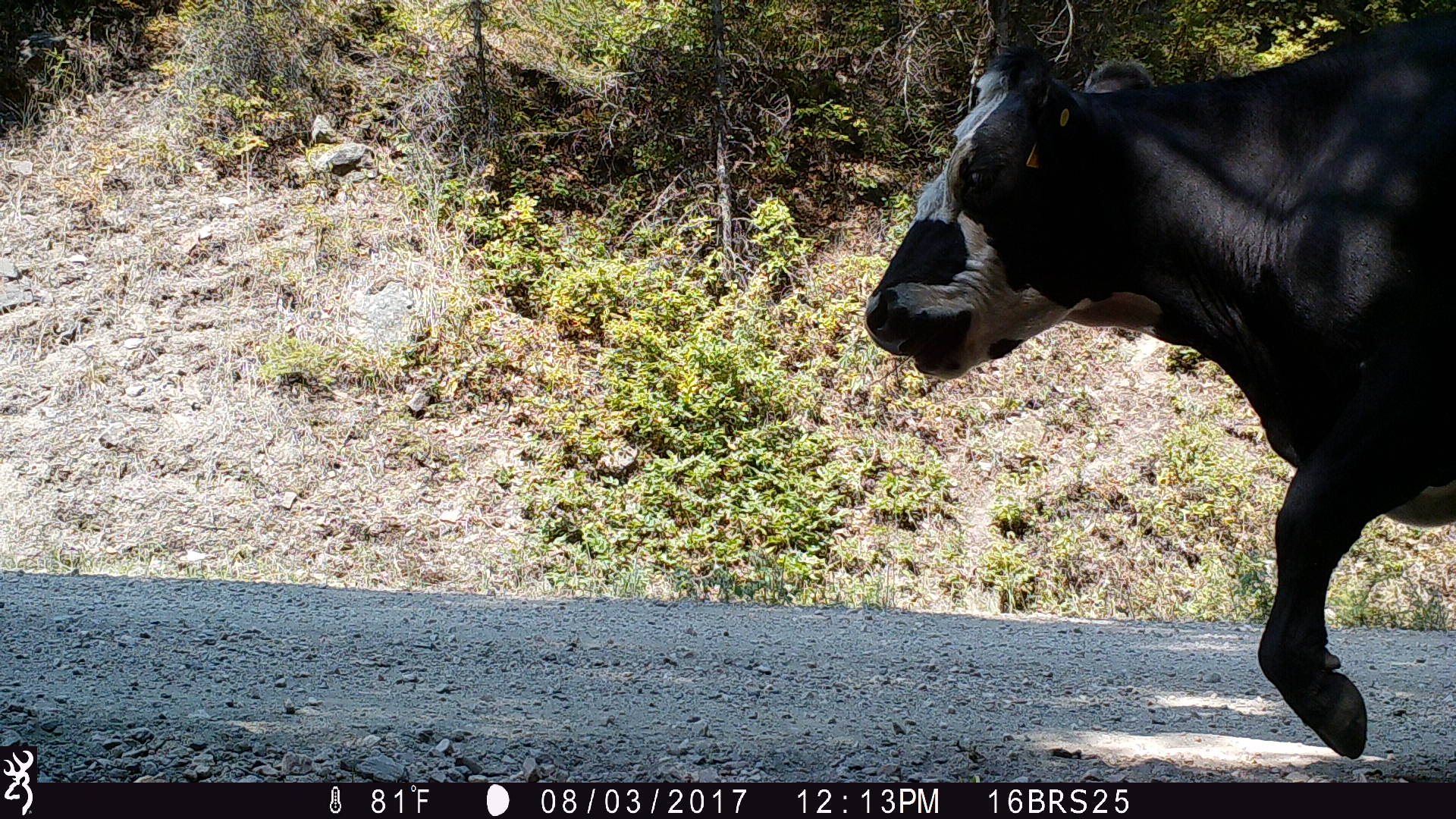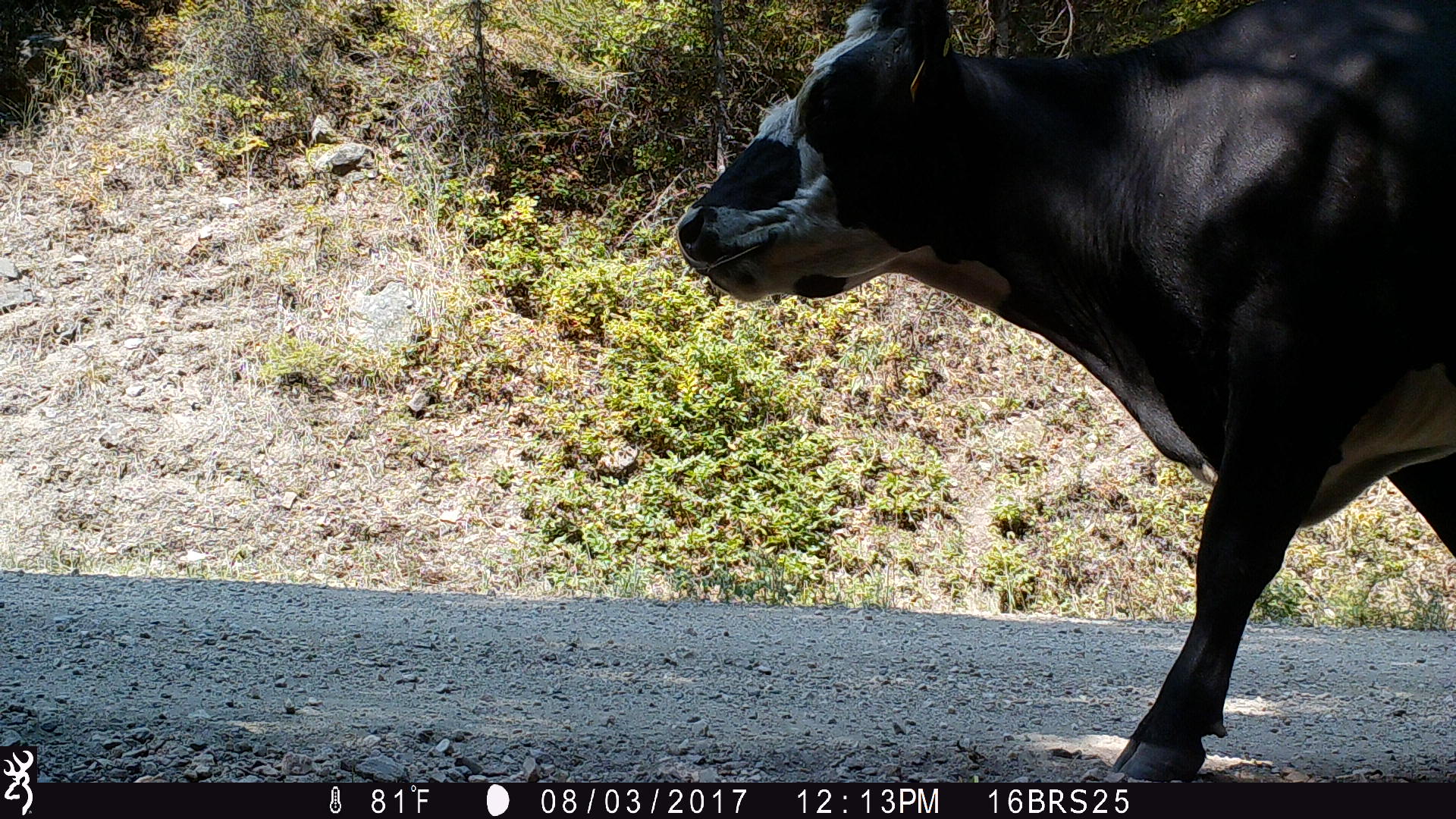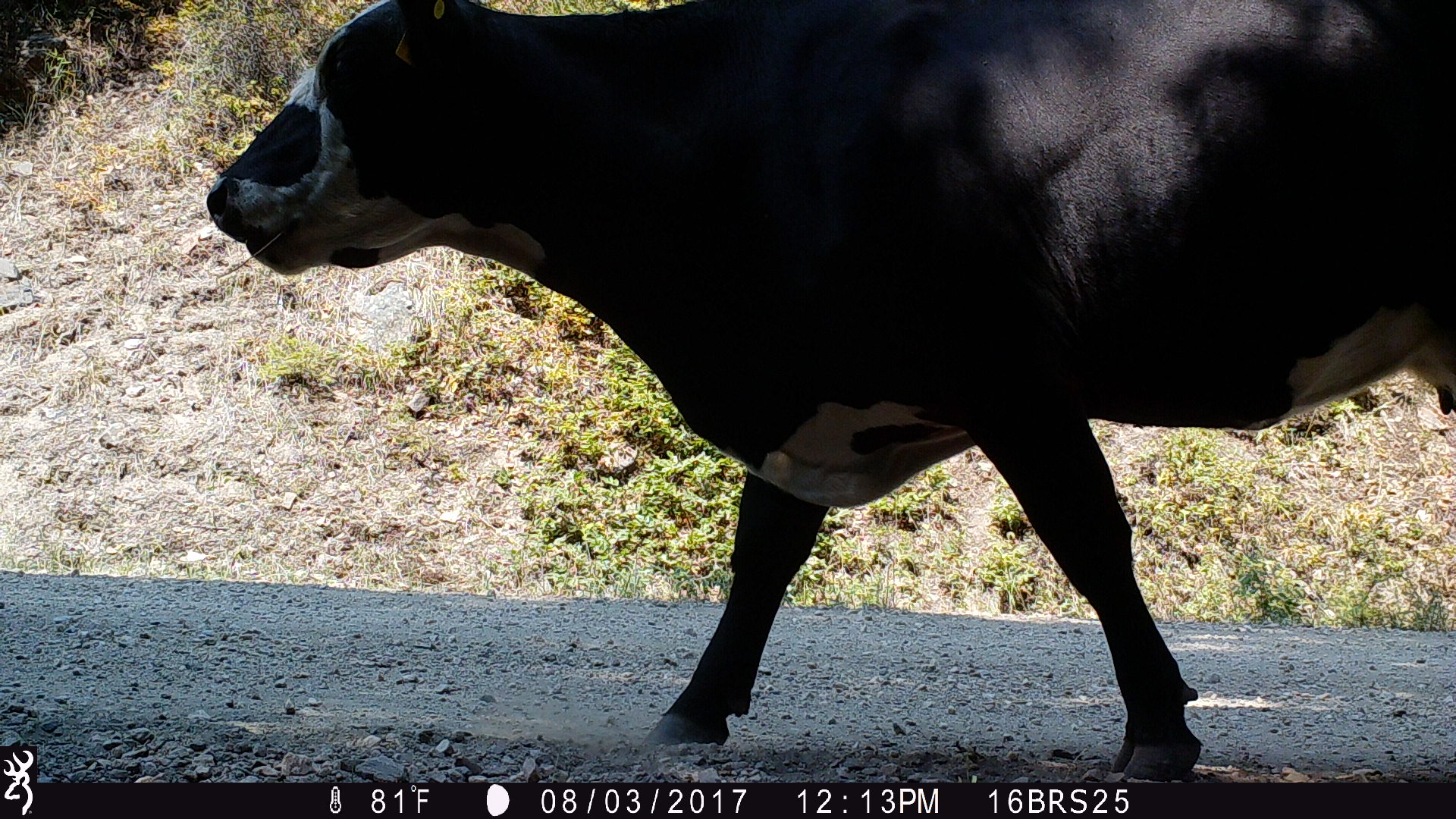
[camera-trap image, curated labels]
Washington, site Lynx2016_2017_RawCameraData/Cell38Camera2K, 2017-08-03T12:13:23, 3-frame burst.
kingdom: Animalia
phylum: Chordata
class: Mammalia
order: Artiodactyla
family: Bovidae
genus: Bos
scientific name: Bos taurus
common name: domestic cattle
Domestic cattle (Bos taurus). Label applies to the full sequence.